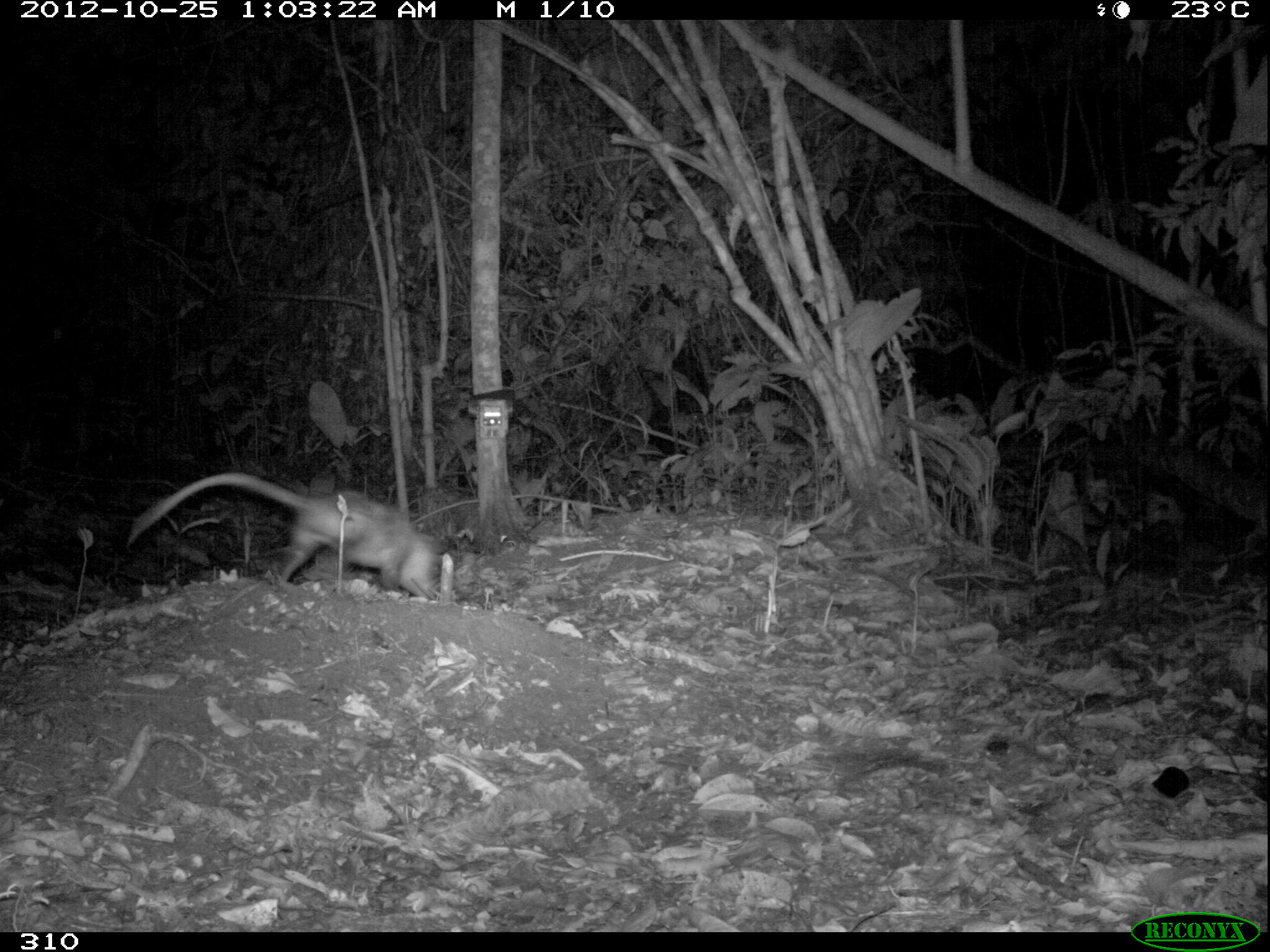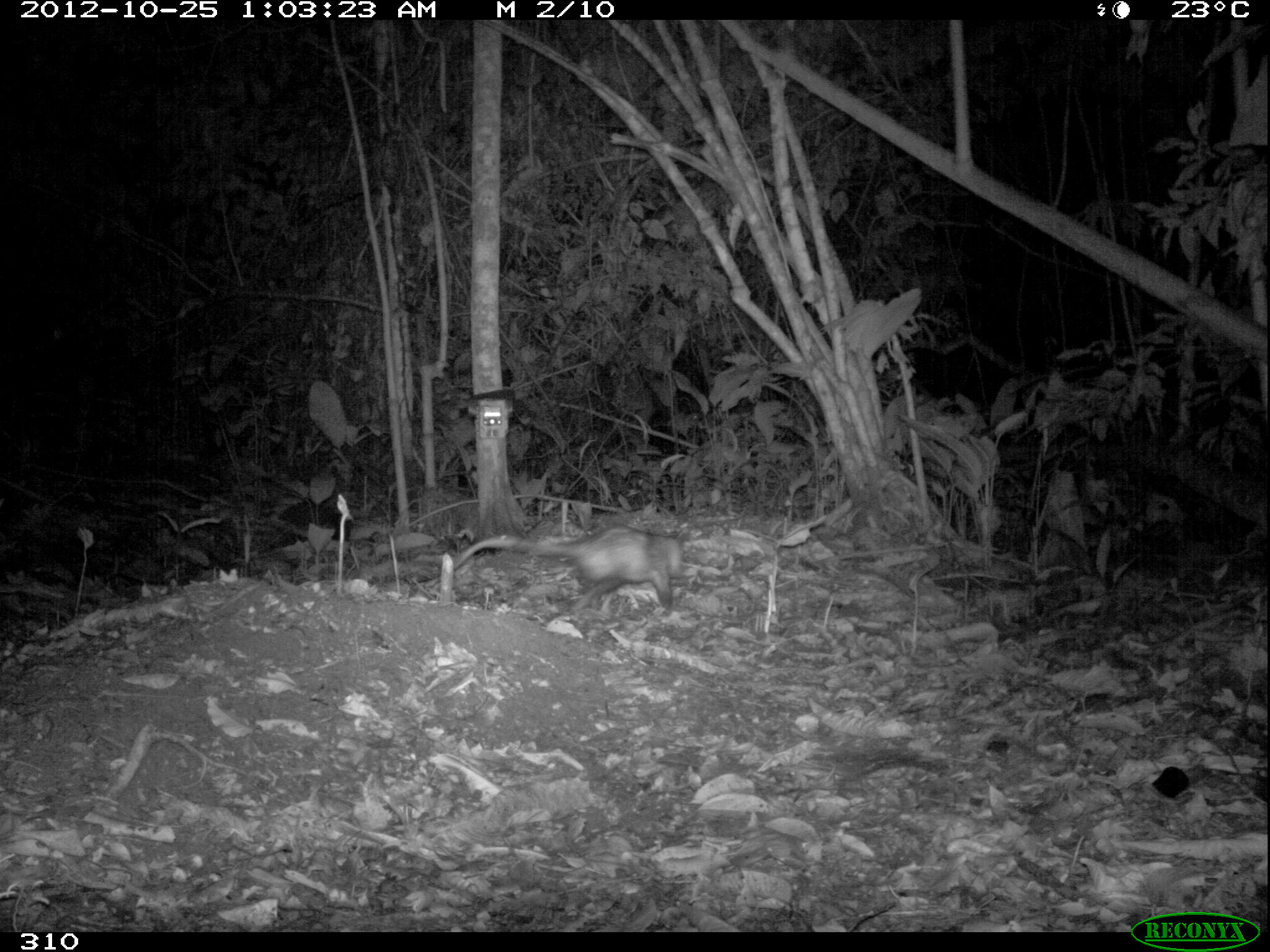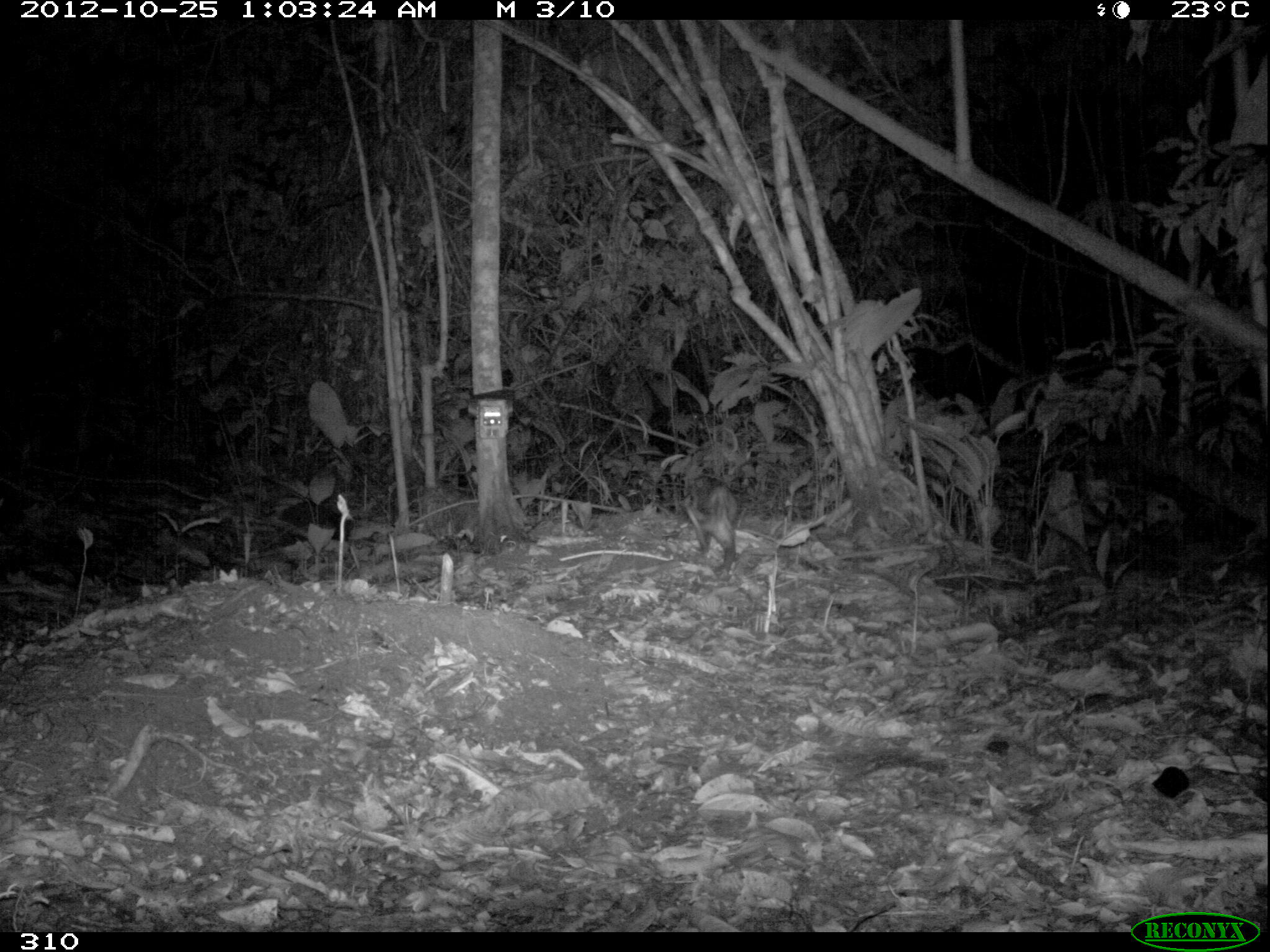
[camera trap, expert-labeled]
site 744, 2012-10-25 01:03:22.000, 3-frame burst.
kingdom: Animalia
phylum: Chordata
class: Mammalia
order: Didelphimorphia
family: Didelphidae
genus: Didelphis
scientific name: Didelphis marsupialis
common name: southern opossum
Didelphis marsupialis (southern opossum).